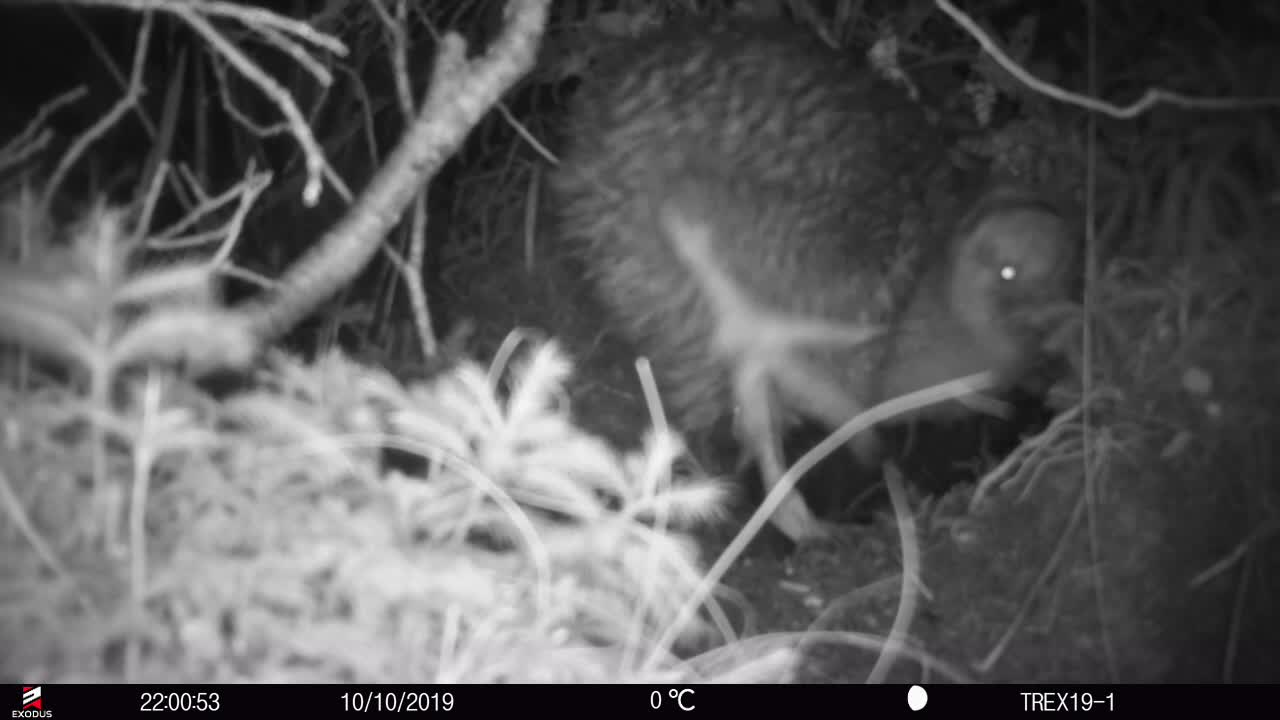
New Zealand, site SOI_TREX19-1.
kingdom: Animalia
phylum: Chordata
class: Aves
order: Apterygiformes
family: Apterygidae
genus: Apteryx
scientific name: Apteryx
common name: kiwi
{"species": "kiwi (Apteryx)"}